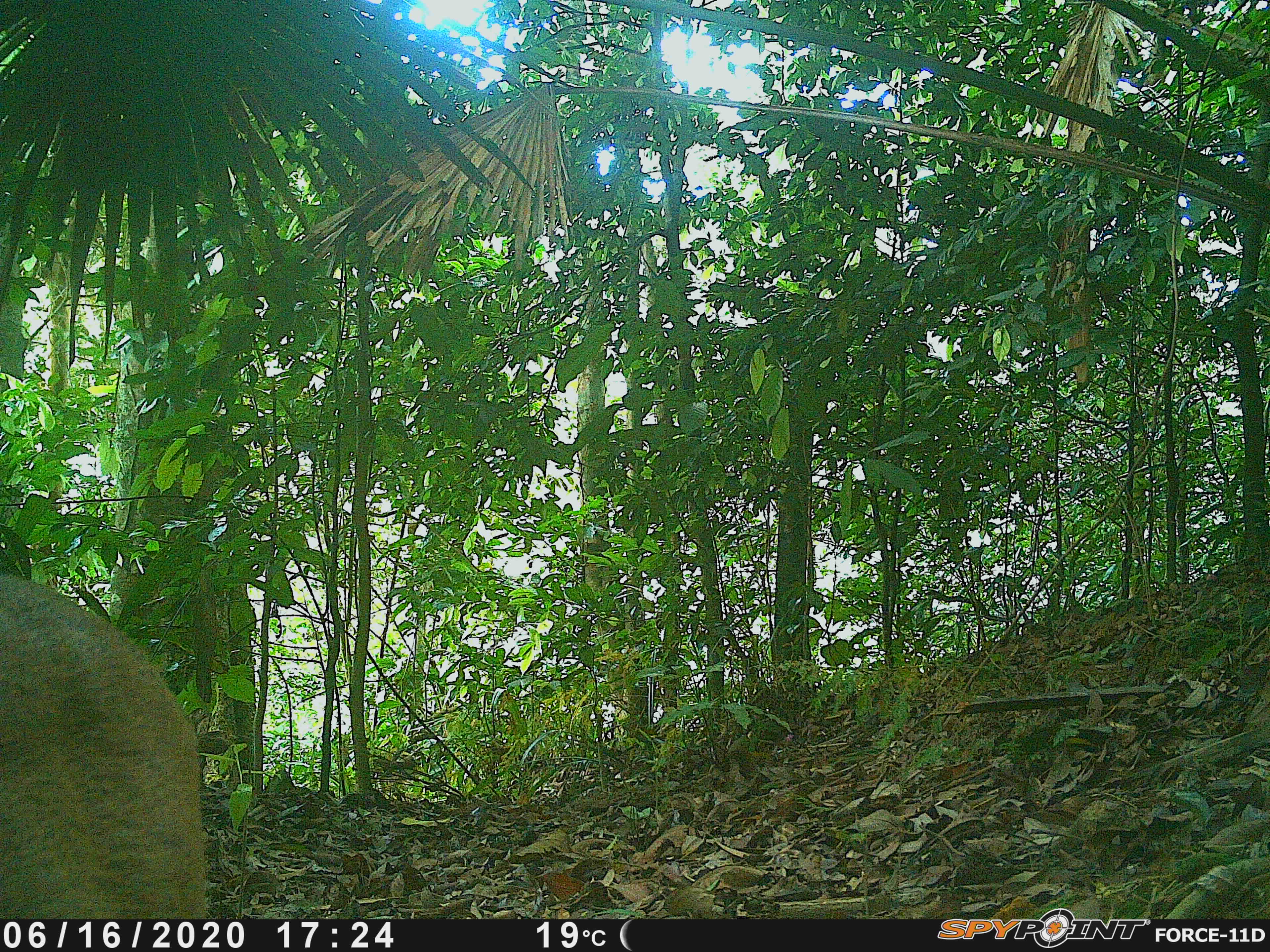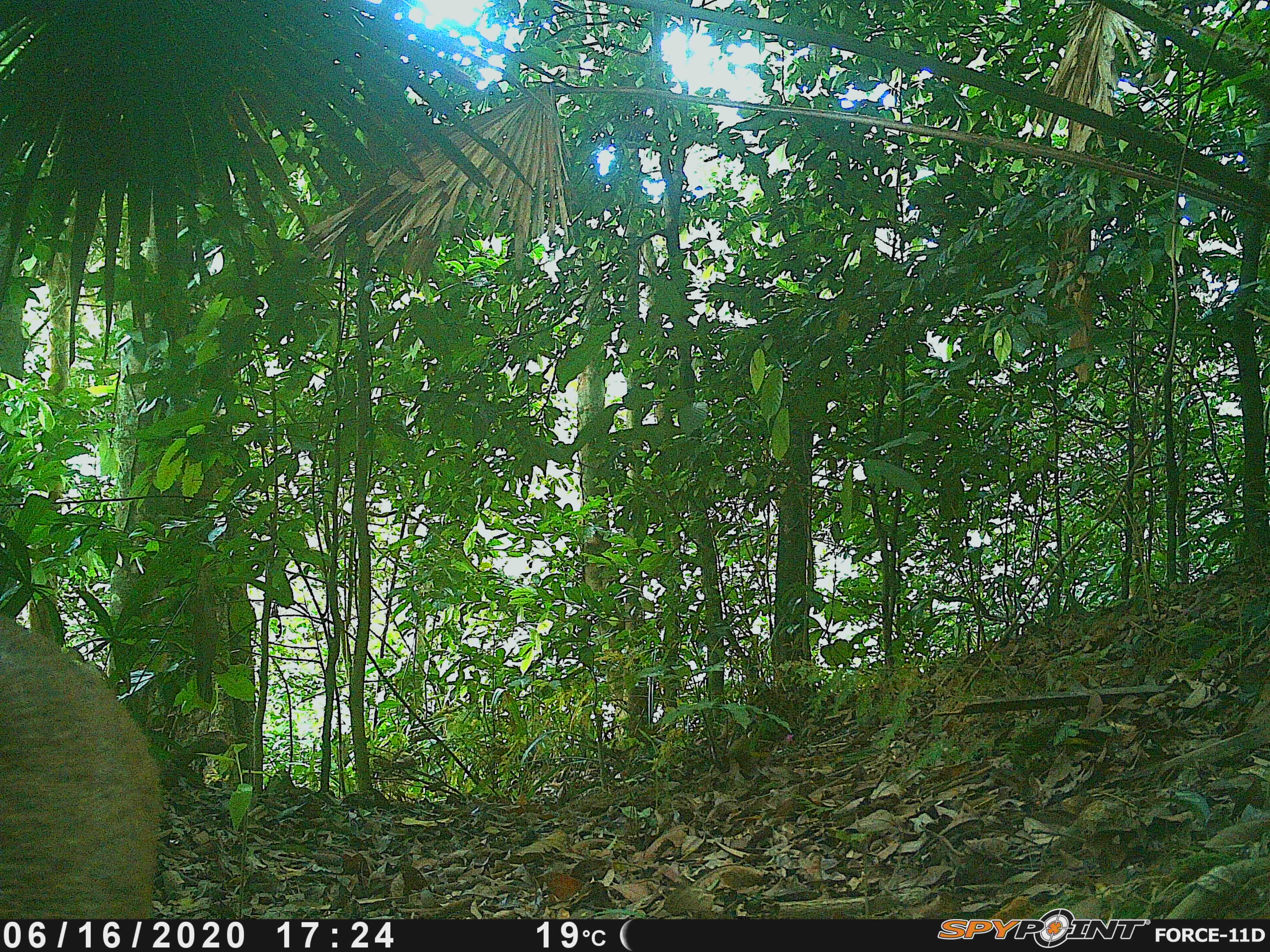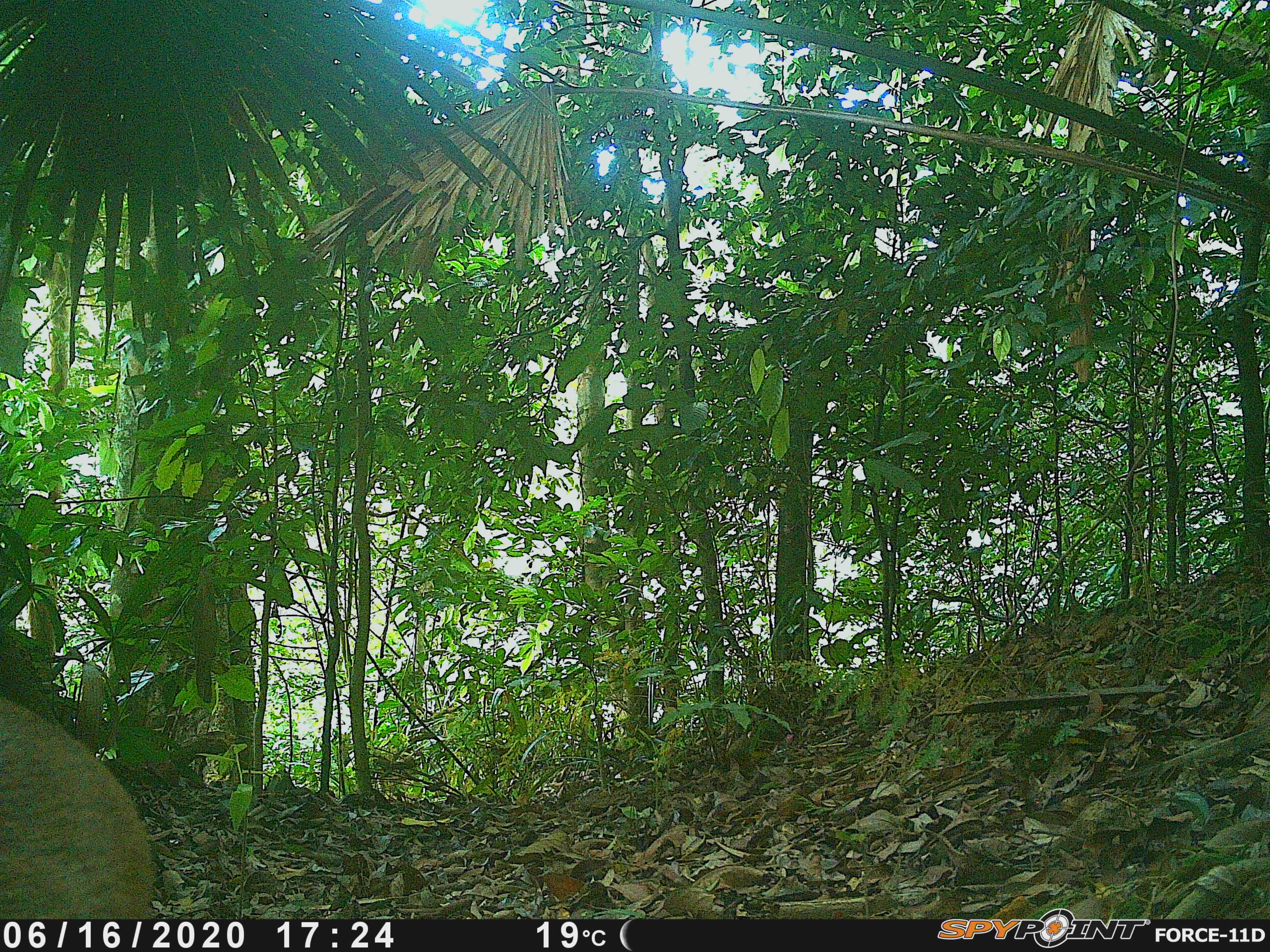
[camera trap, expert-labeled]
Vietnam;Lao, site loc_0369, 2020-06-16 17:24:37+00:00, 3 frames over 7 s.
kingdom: Animalia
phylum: Chordata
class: Mammalia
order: Artiodactyla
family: Cervidae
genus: Muntiacus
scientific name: Muntiacus vuquangensis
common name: large-antlered muntjac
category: large antlered muntjac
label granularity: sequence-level